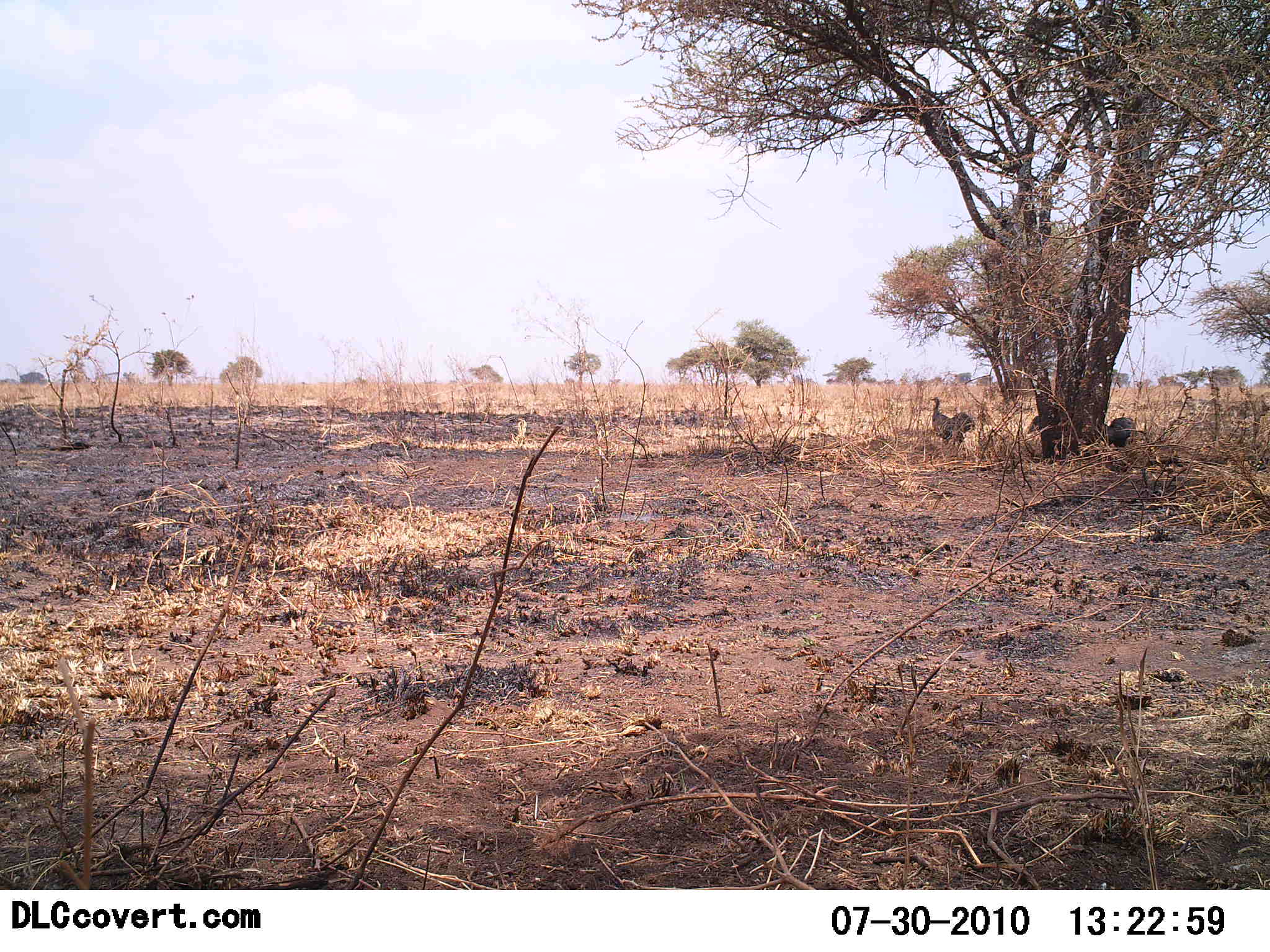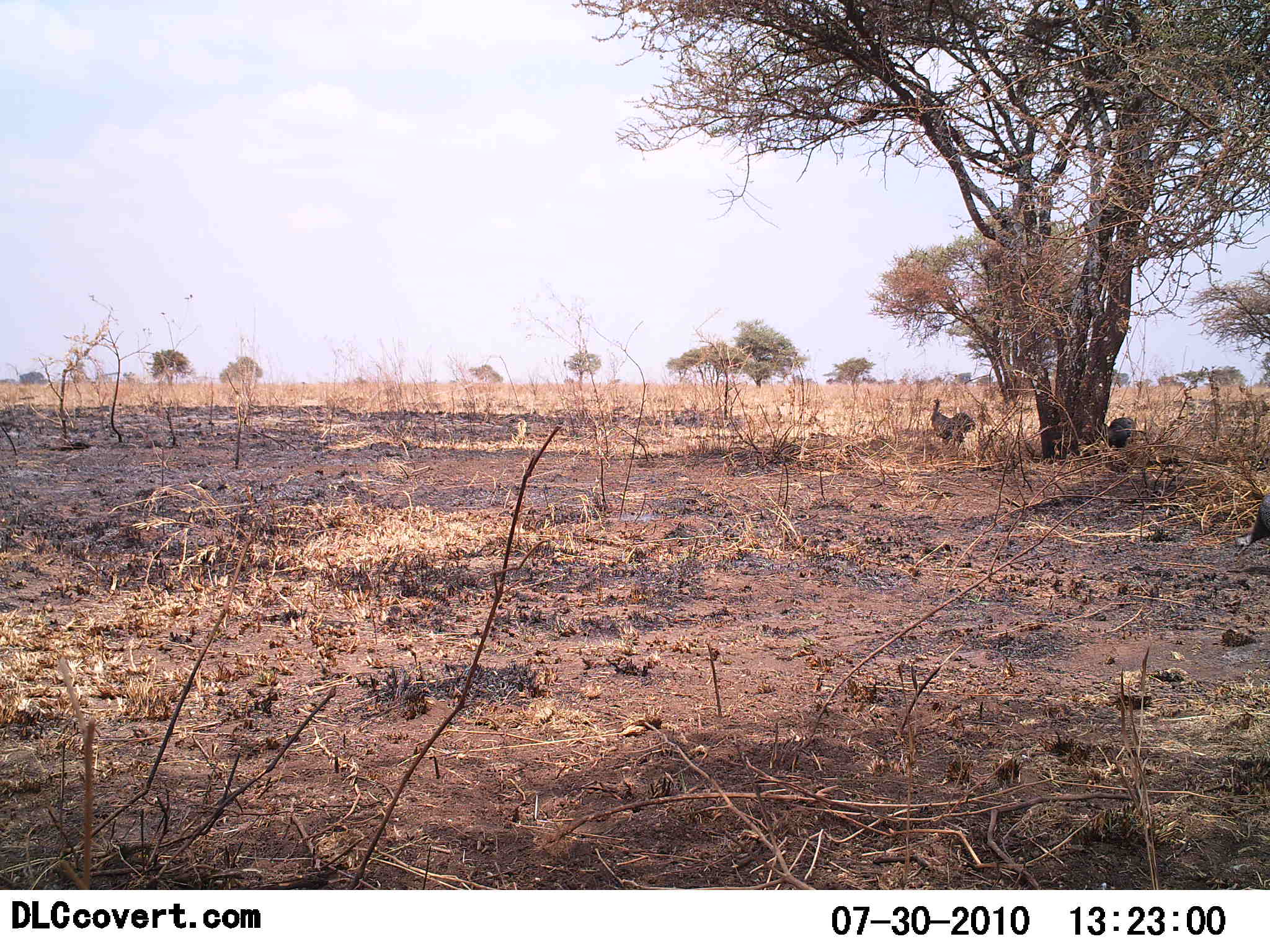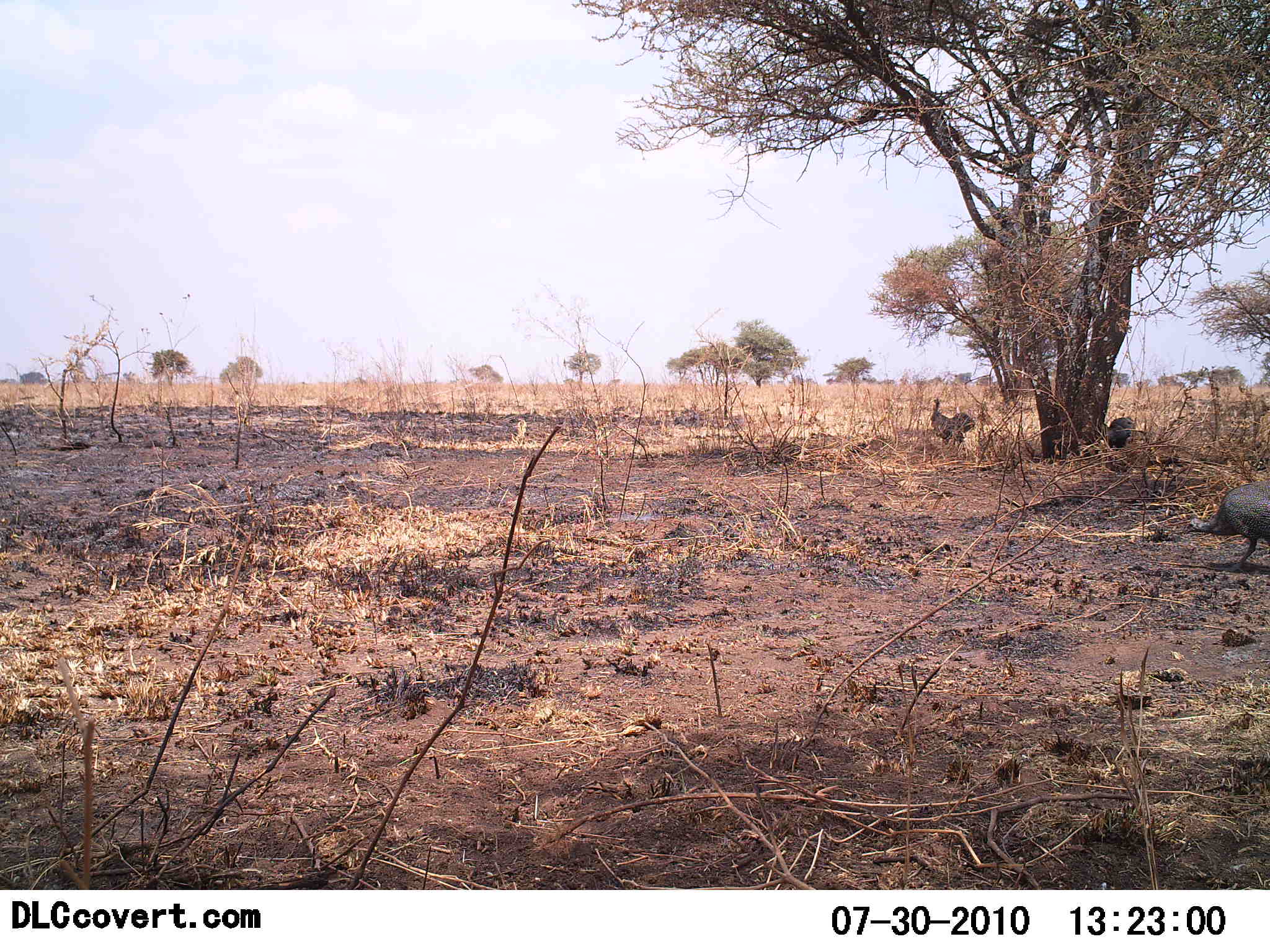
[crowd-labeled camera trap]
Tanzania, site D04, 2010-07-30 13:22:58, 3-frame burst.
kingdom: Animalia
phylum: Chordata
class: Aves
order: Galliformes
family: Numididae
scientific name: Numididae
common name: guinea fowl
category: guineafowl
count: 3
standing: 53%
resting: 0%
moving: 79%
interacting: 0%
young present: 0%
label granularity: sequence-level